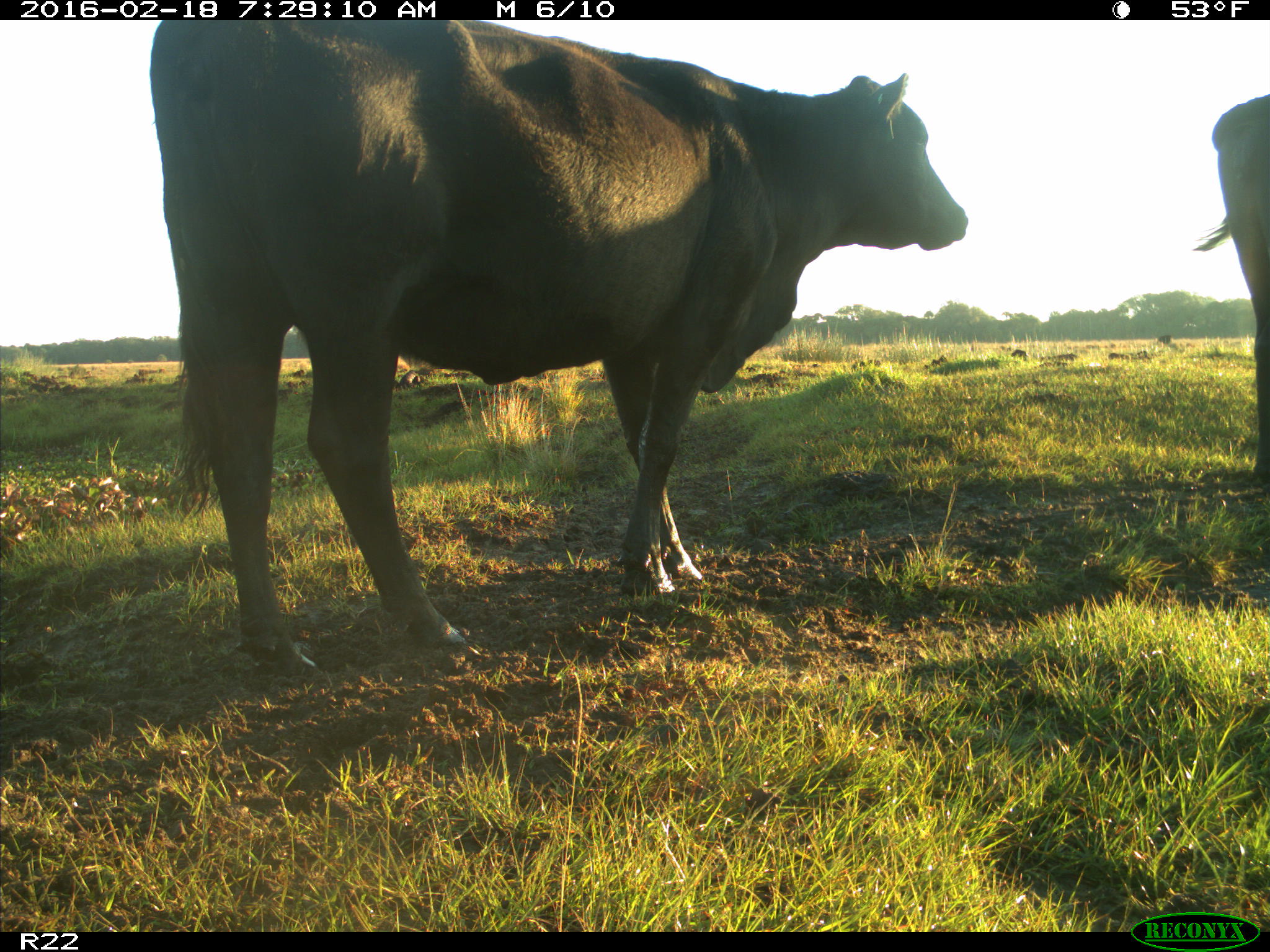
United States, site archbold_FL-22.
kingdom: Animalia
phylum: Chordata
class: Mammalia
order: Artiodactyla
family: Bovidae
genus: Bos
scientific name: Bos taurus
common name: domestic cow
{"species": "Bos taurus (domestic cow)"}